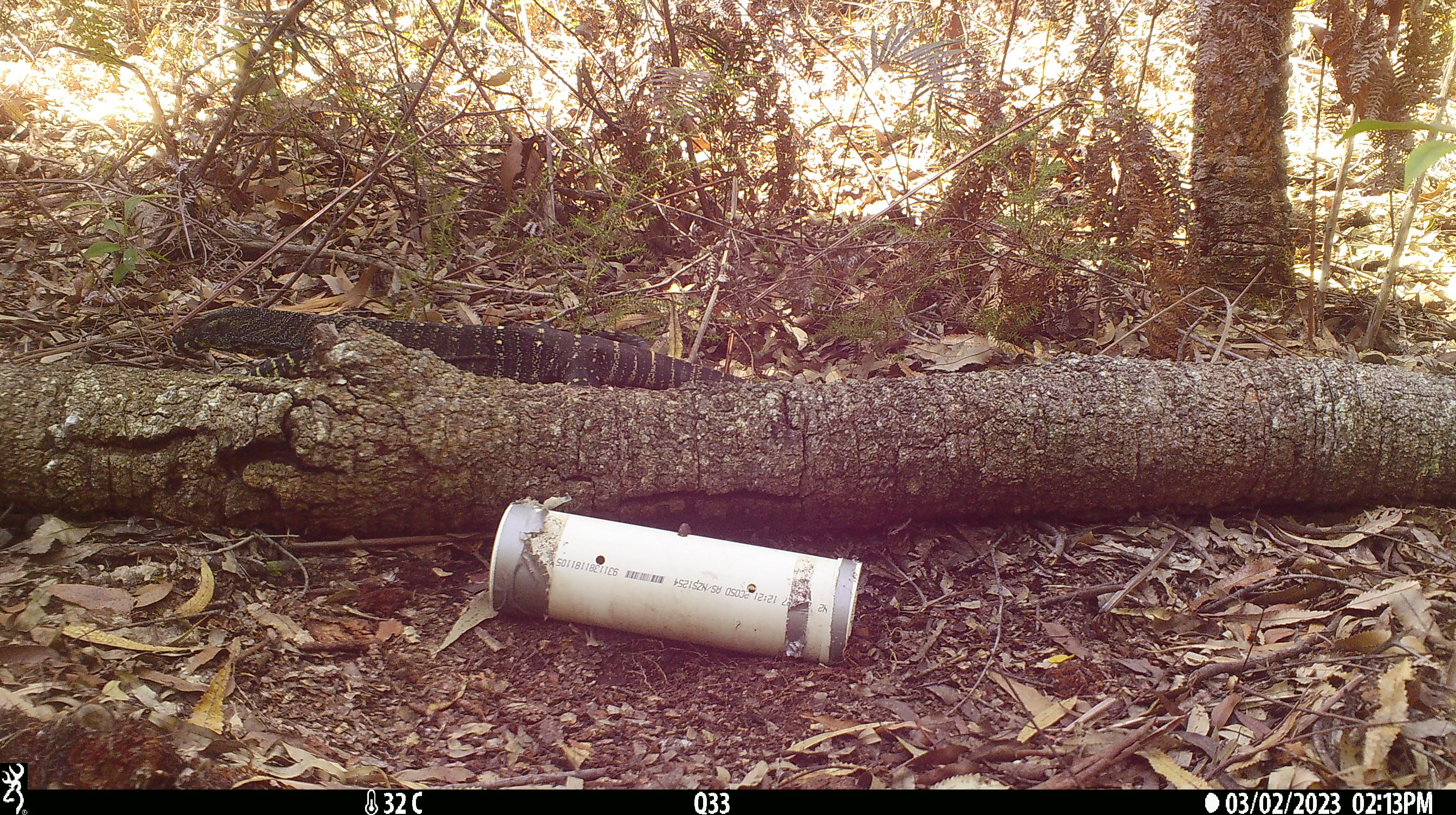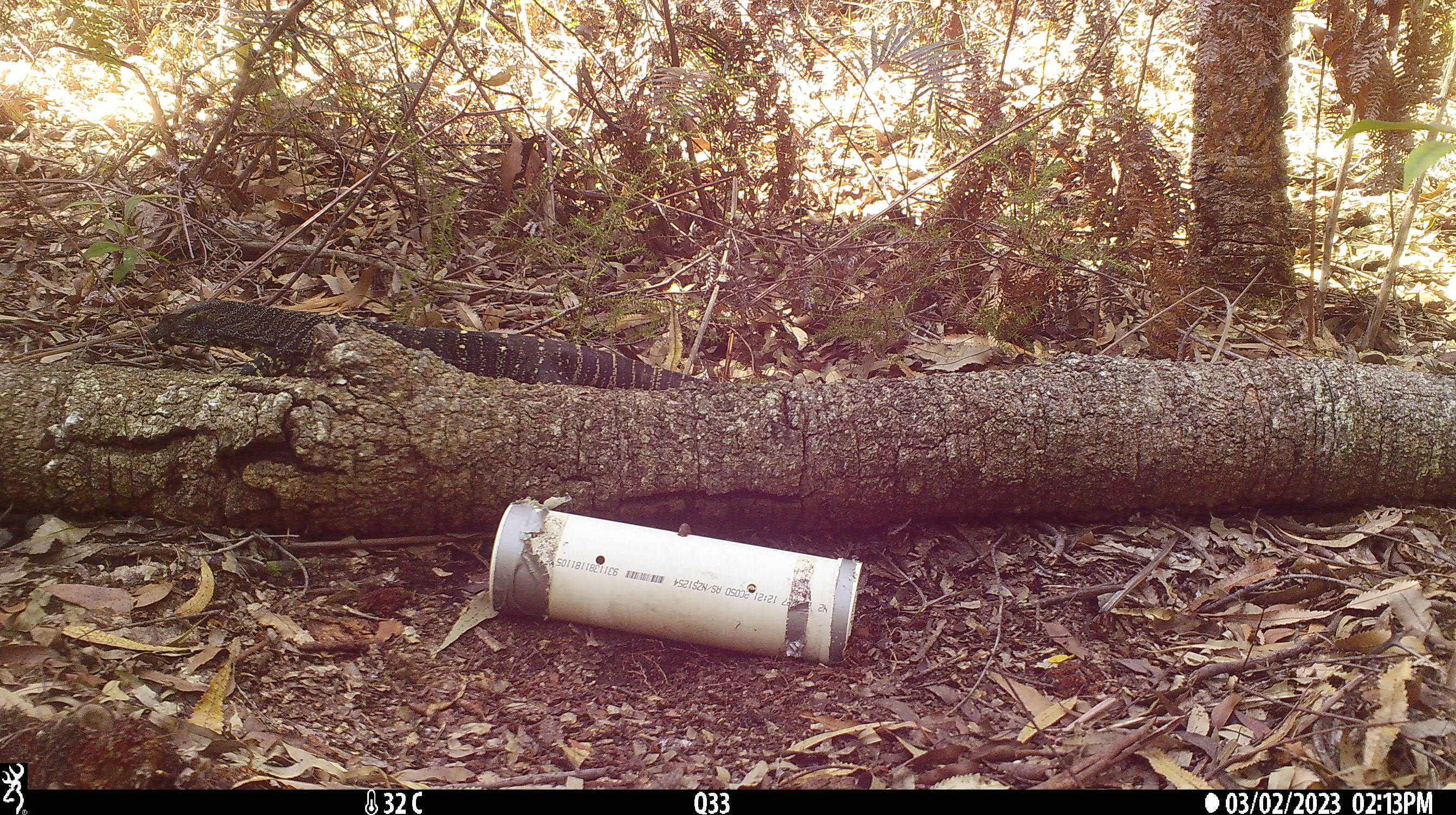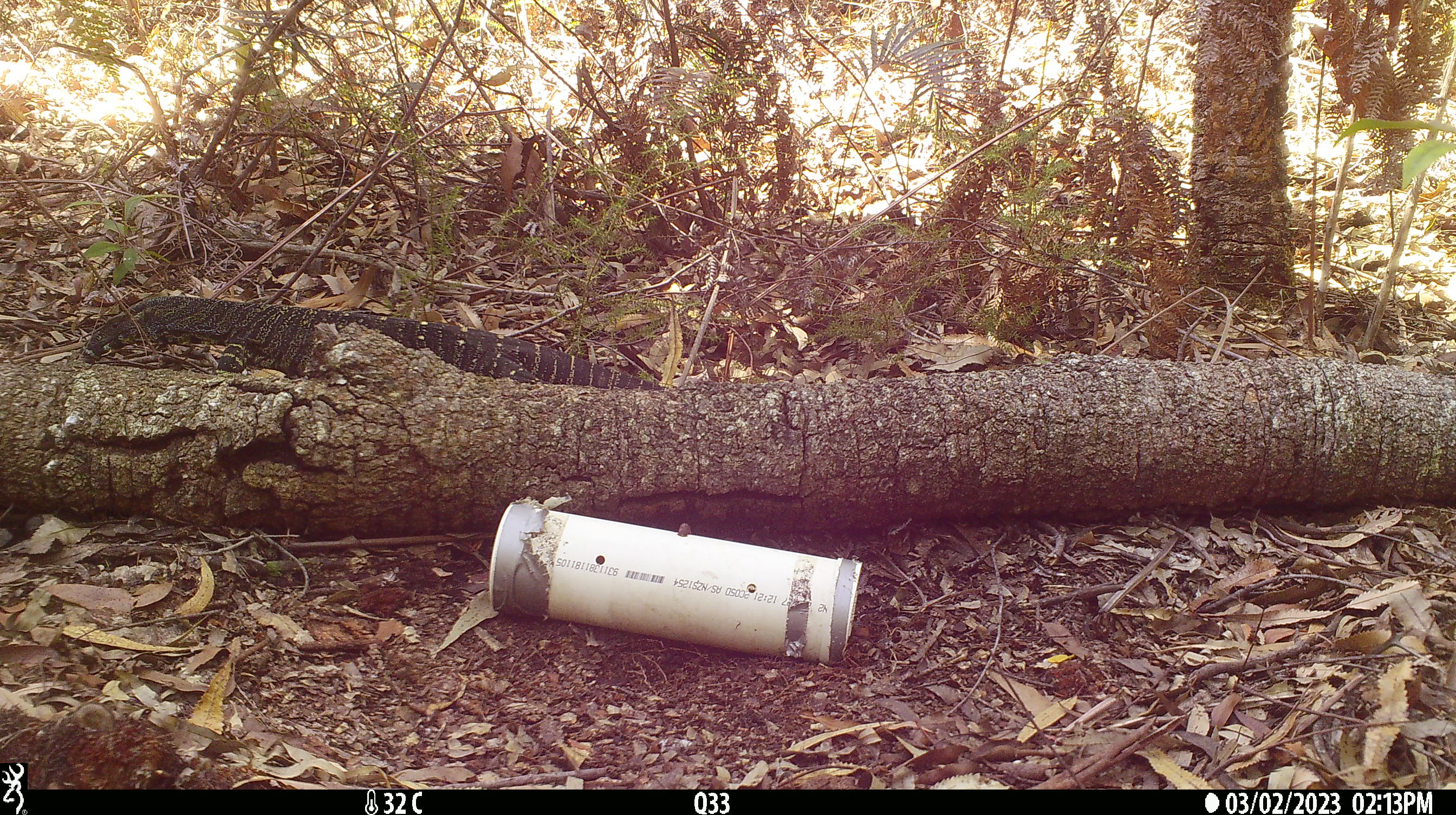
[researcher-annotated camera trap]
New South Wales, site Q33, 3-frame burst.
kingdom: Animalia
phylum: Chordata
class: Reptilia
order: Squamata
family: Varanidae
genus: Varanus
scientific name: Varanus varius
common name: lace monitor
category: goanna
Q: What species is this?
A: Goanna (lace monitor) (Varanus varius).